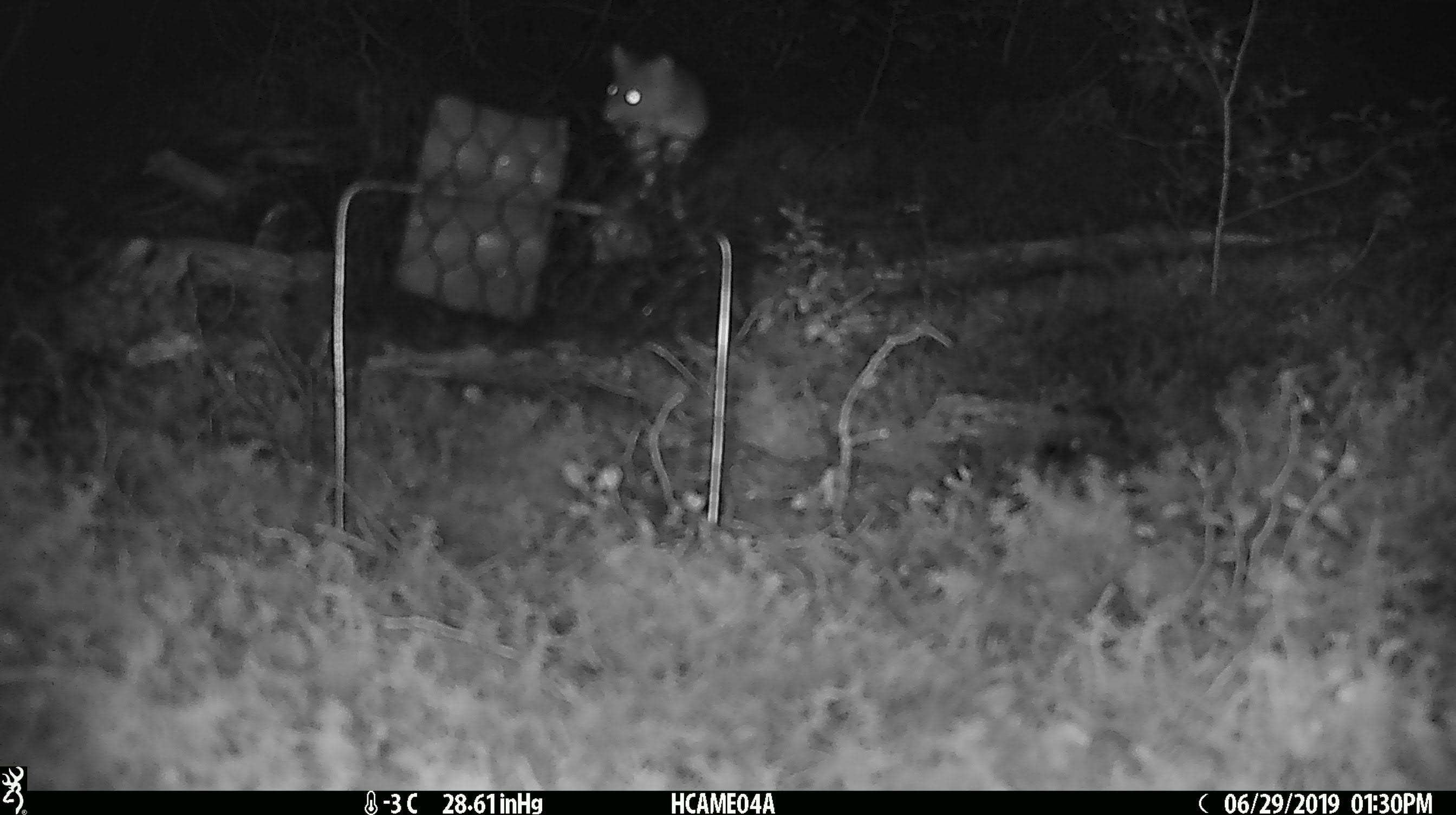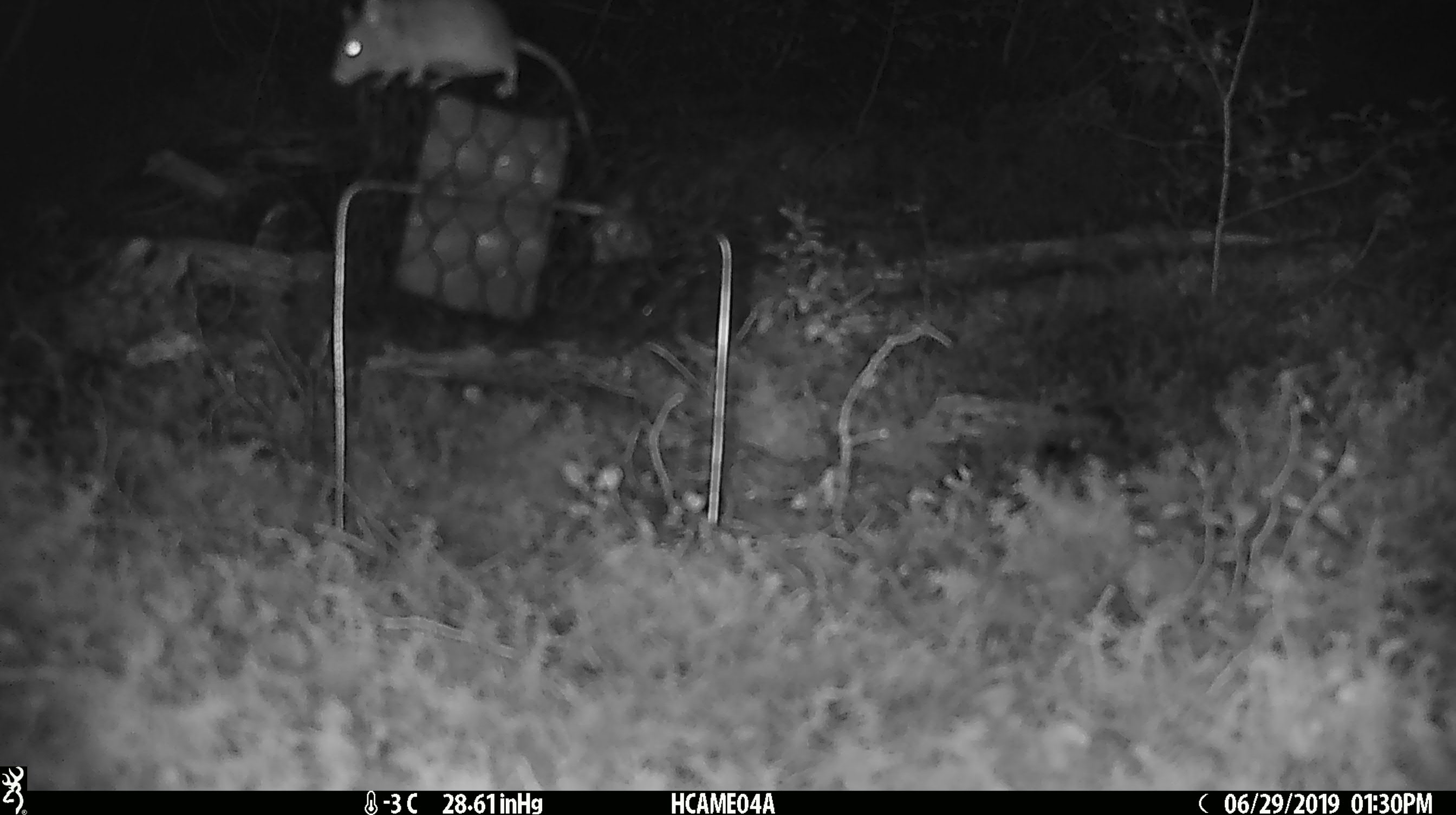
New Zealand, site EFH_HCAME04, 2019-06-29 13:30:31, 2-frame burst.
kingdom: Animalia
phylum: Chordata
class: Mammalia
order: Rodentia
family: Muridae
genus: Mus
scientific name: Mus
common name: mouse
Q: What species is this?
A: Mouse (Mus).